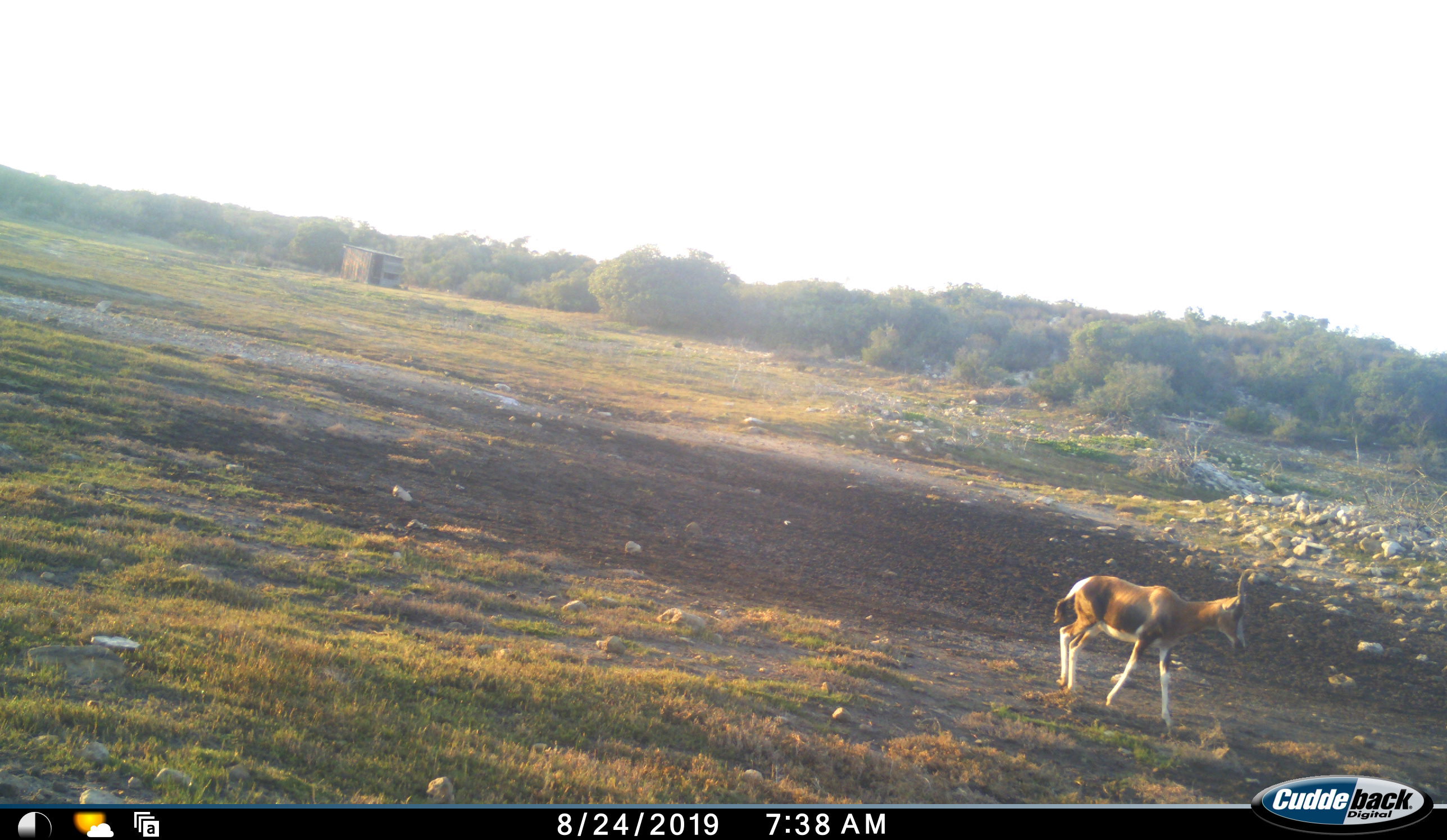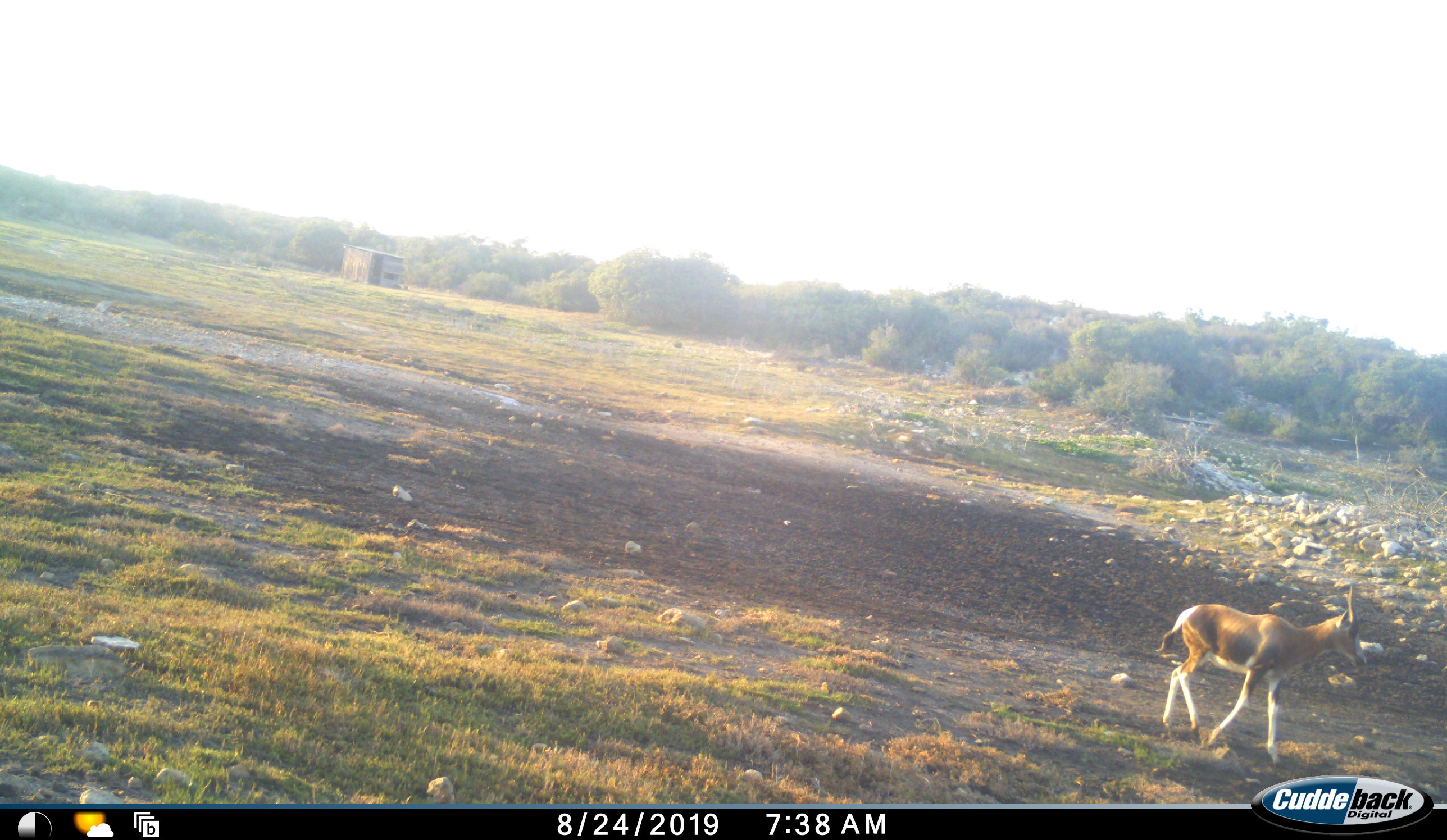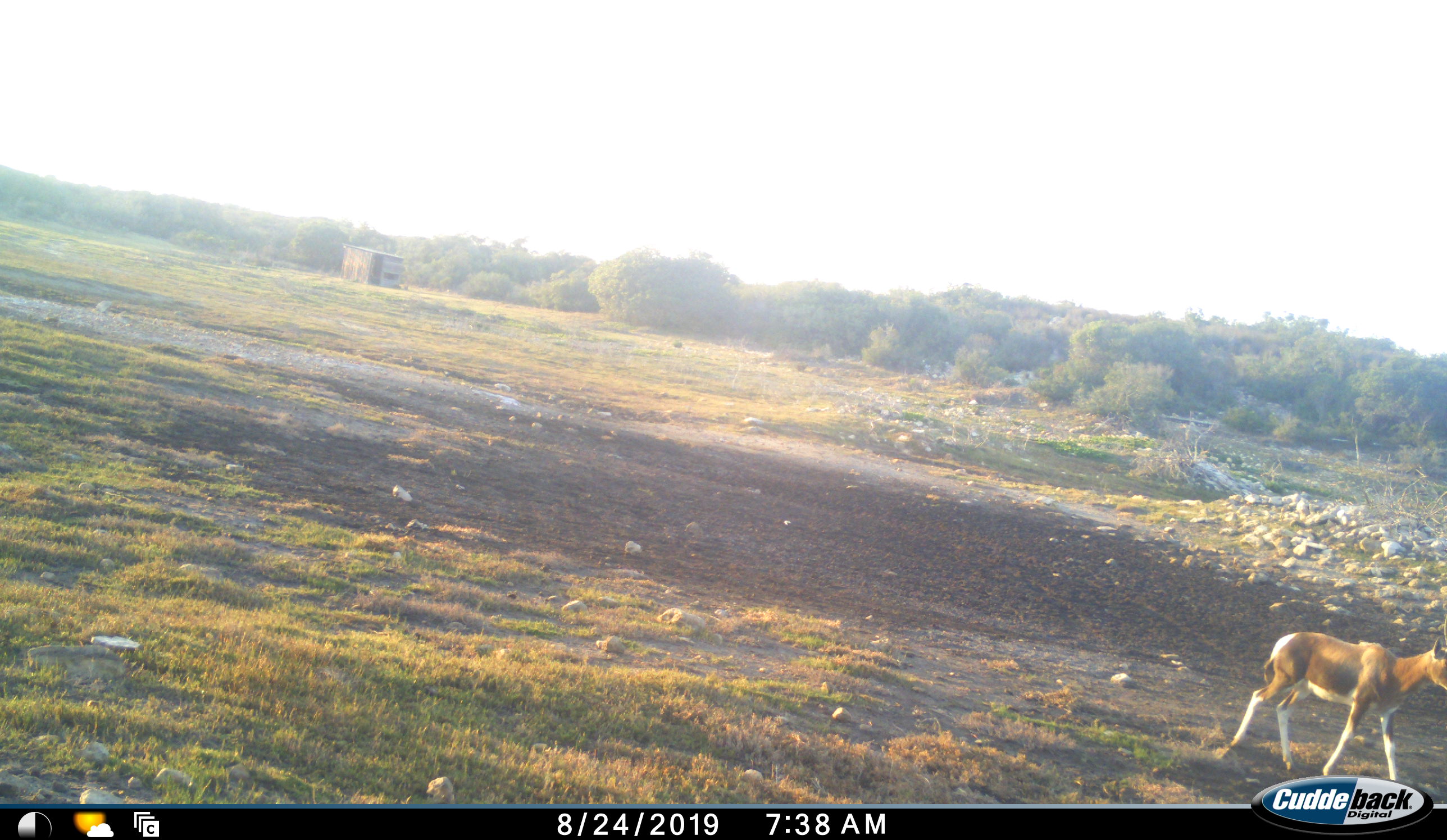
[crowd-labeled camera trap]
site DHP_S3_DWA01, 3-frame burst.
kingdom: Animalia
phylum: Chordata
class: Mammalia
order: Artiodactyla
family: Bovidae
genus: Damaliscus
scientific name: Damaliscus pygargus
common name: bontebok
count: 1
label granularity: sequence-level